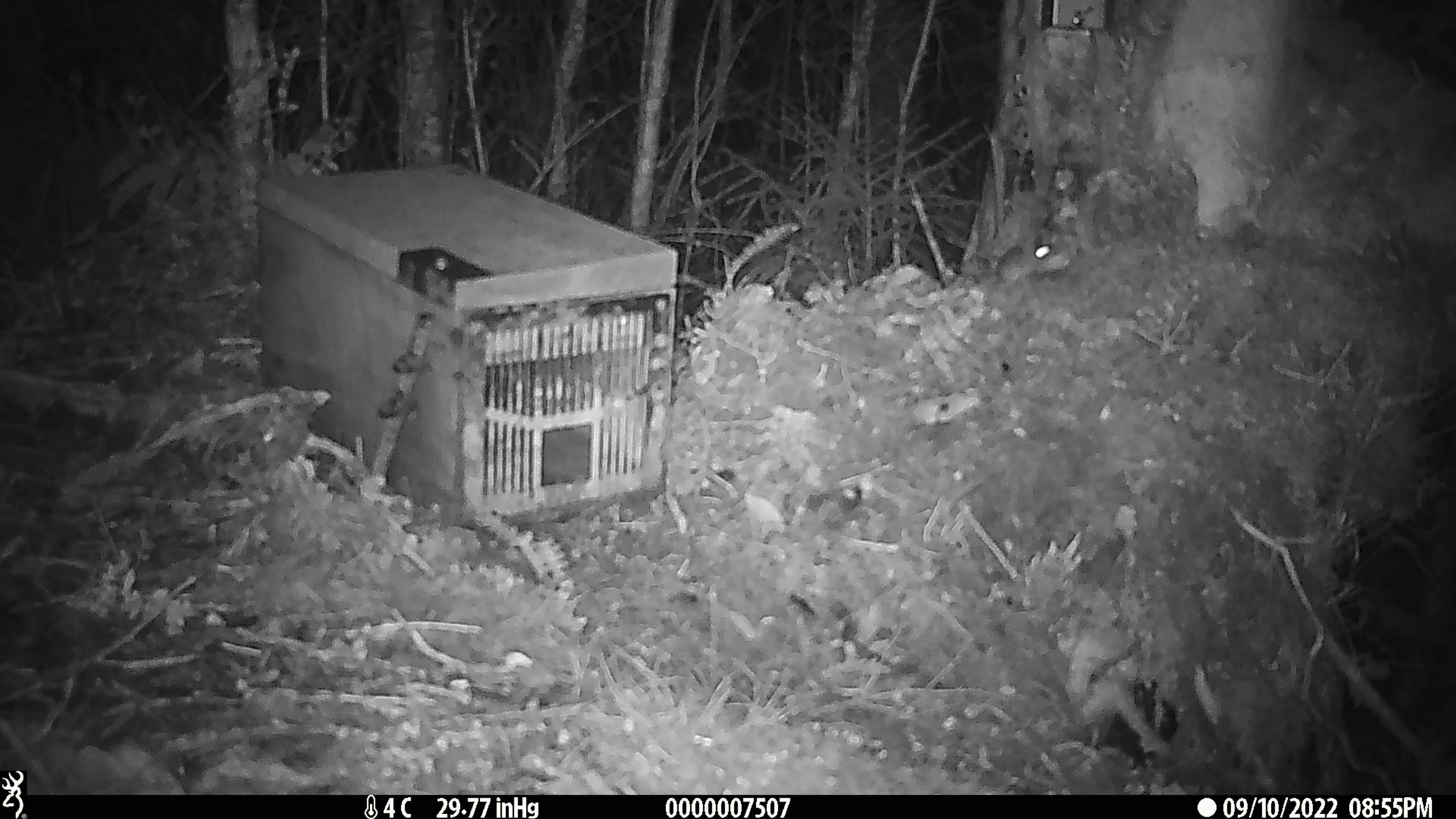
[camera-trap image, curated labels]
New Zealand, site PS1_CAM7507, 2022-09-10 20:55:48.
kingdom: Animalia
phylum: Chordata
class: Mammalia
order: Rodentia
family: Muridae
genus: Mus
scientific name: Mus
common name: mouse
Mouse (Mus).